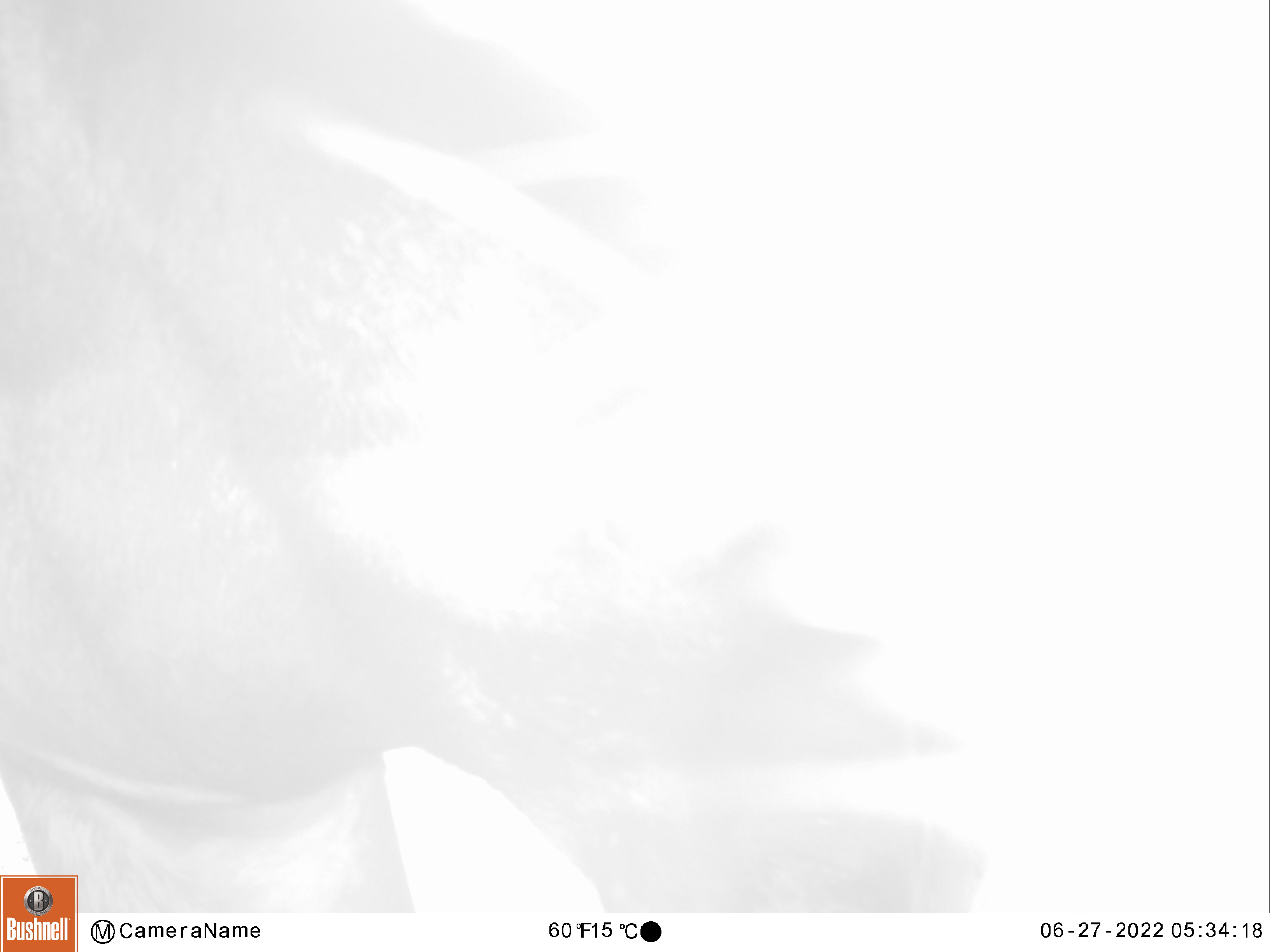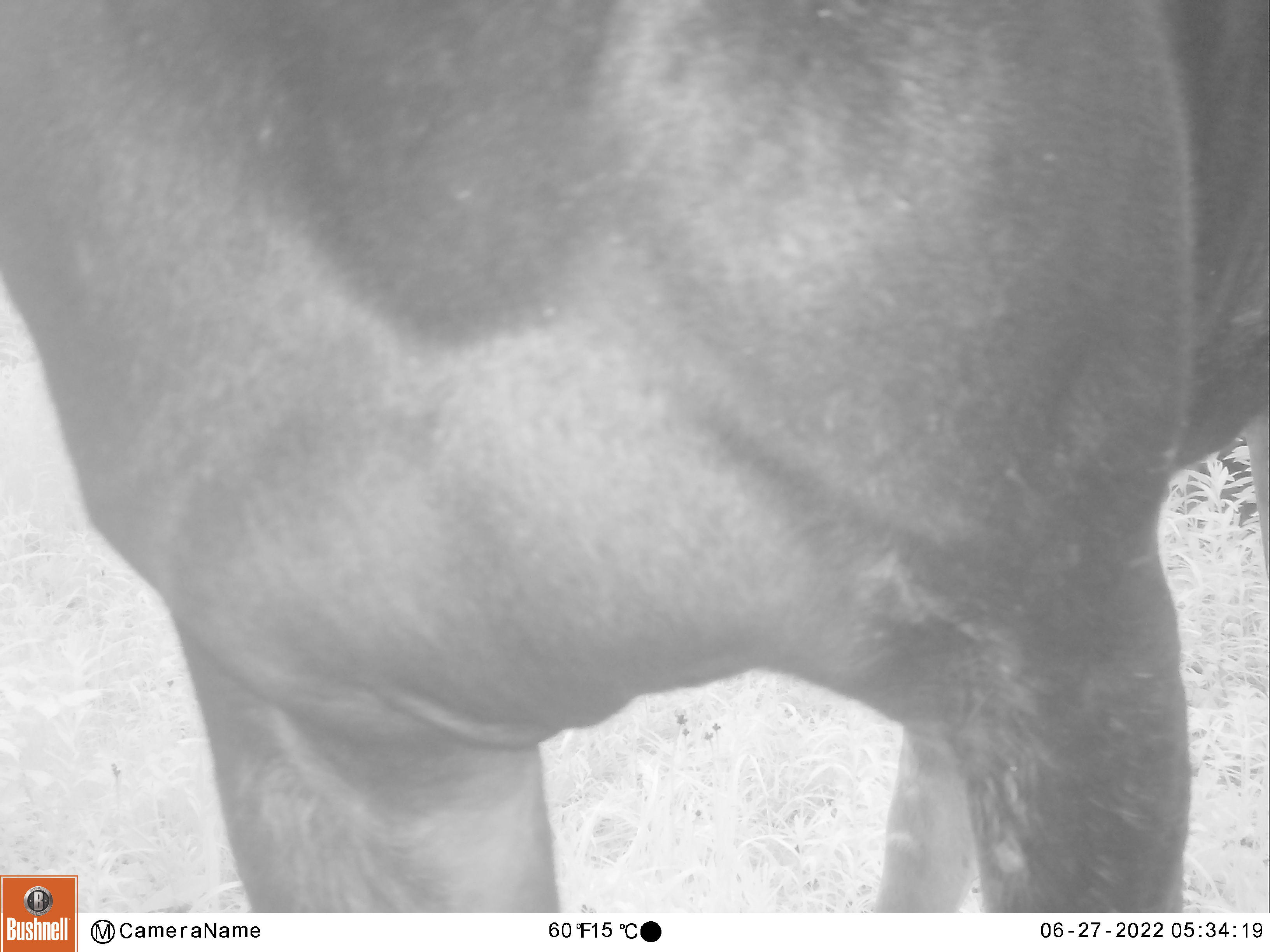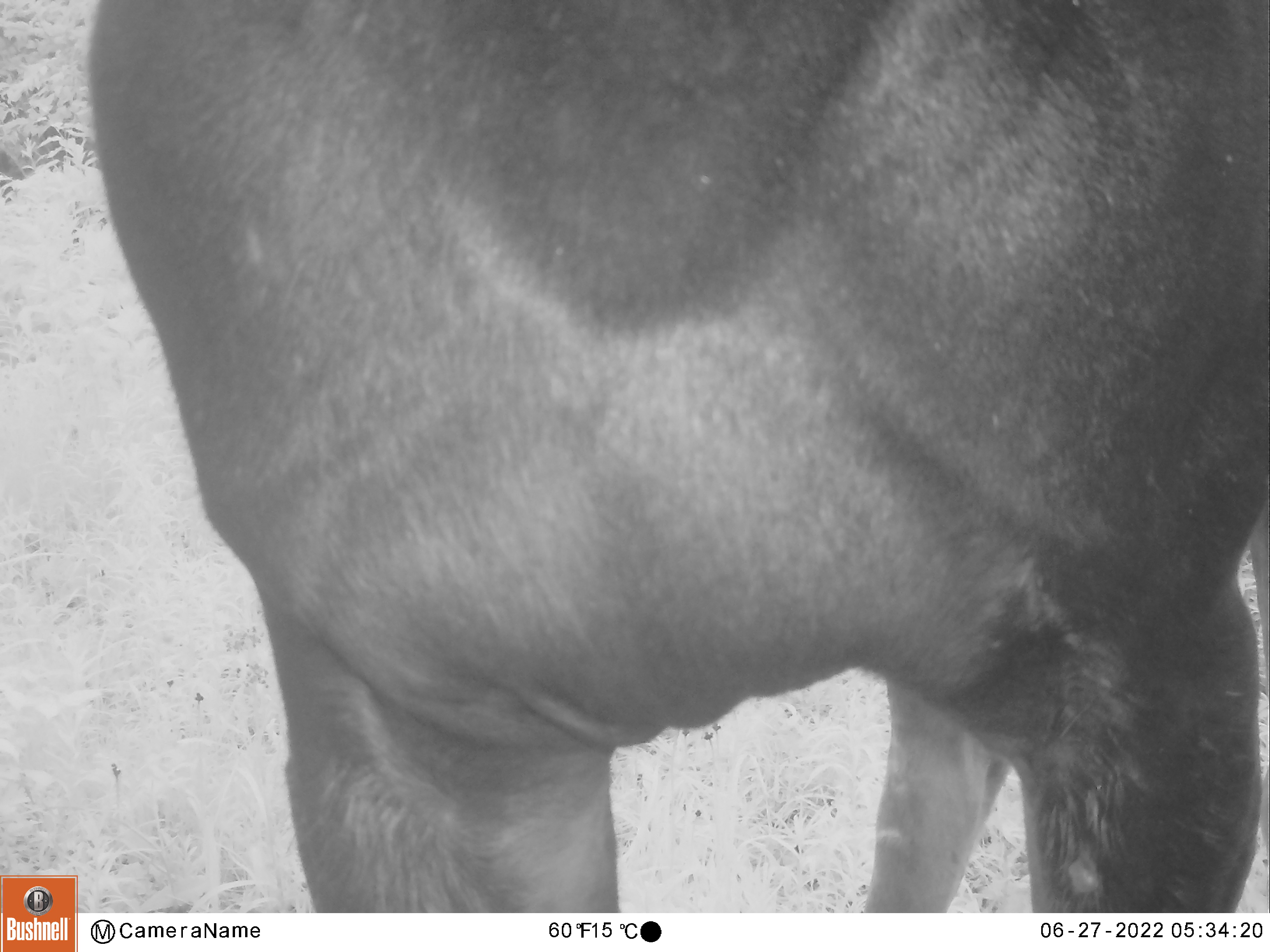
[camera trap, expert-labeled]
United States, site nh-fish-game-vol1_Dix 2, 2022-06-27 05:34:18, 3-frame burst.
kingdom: Animalia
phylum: Chordata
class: Mammalia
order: Artiodactyla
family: Cervidae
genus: Alces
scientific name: Alces alces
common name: moose